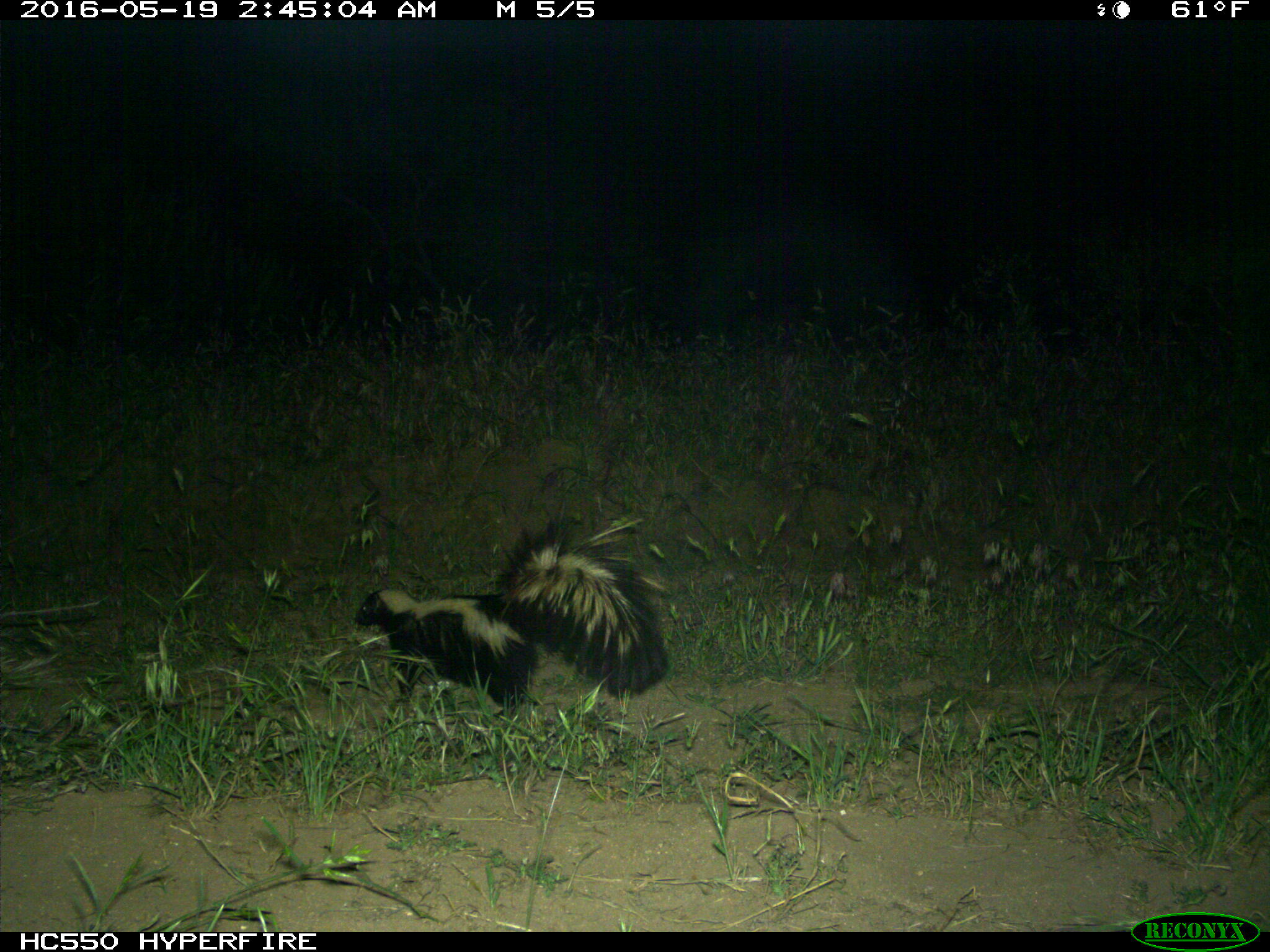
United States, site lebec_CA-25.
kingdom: Animalia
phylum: Chordata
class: Mammalia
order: Carnivora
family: Mephitidae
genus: Mephitis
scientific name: Mephitis mephitis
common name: striped skunk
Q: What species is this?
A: Mephitis mephitis (striped skunk).